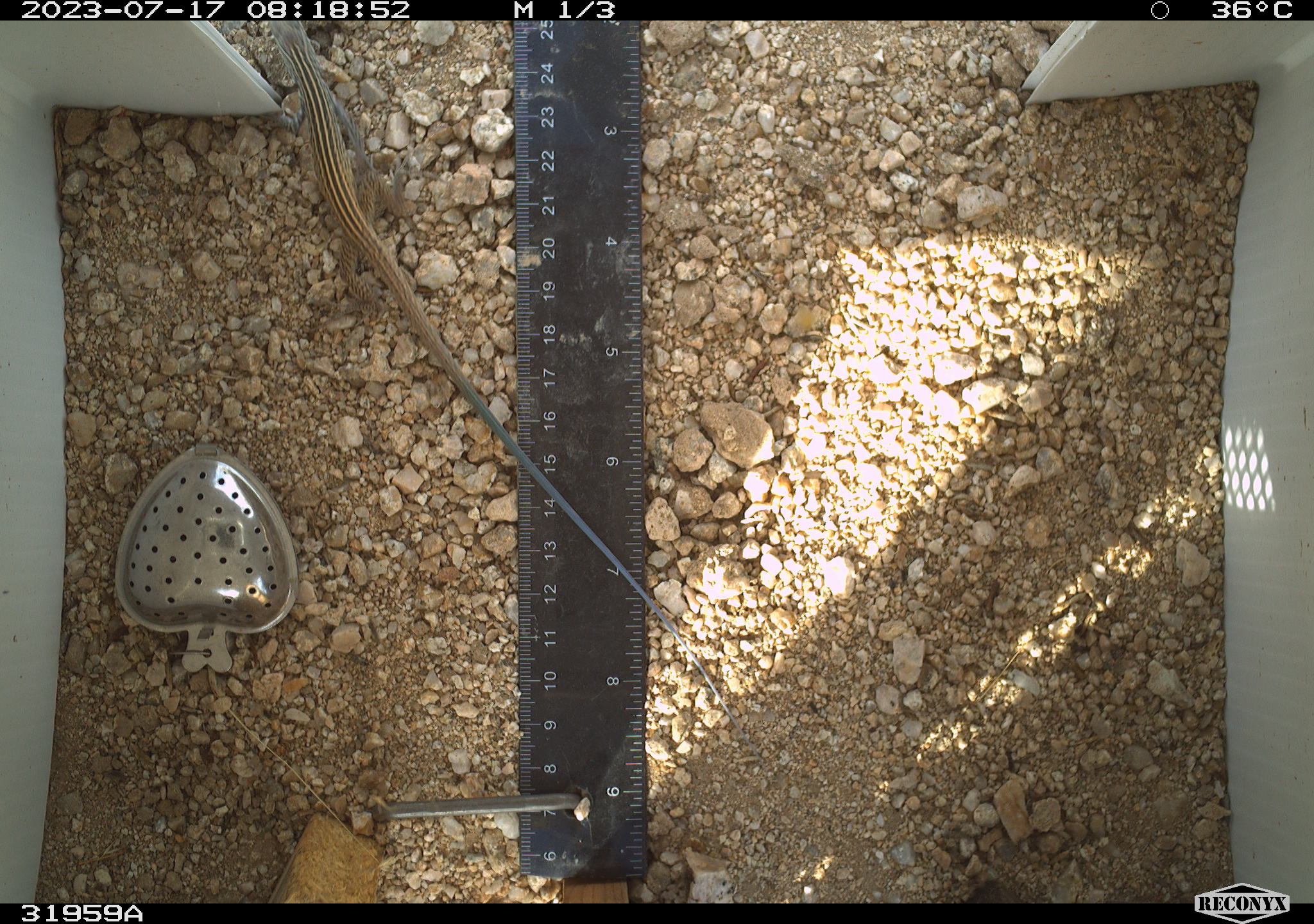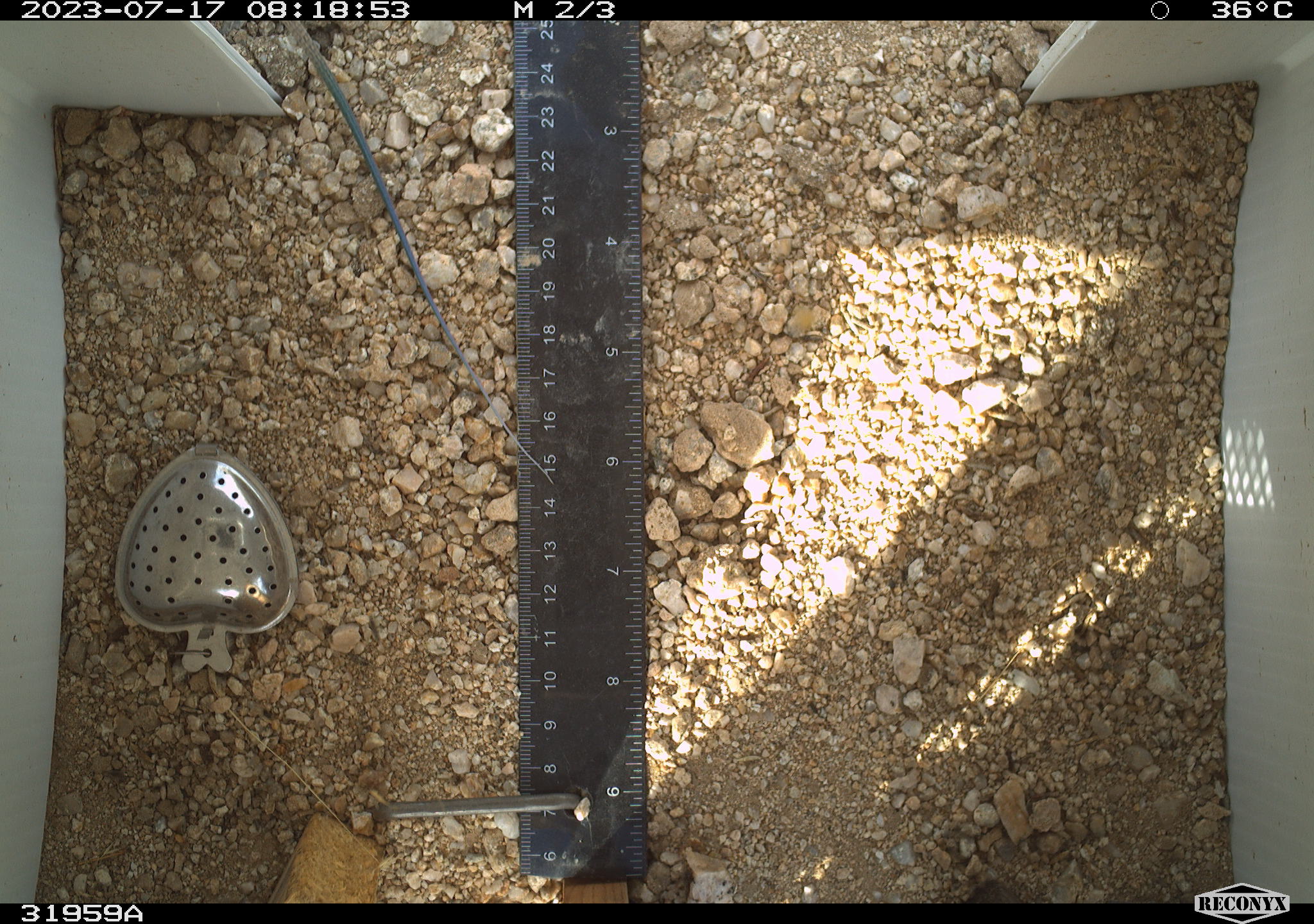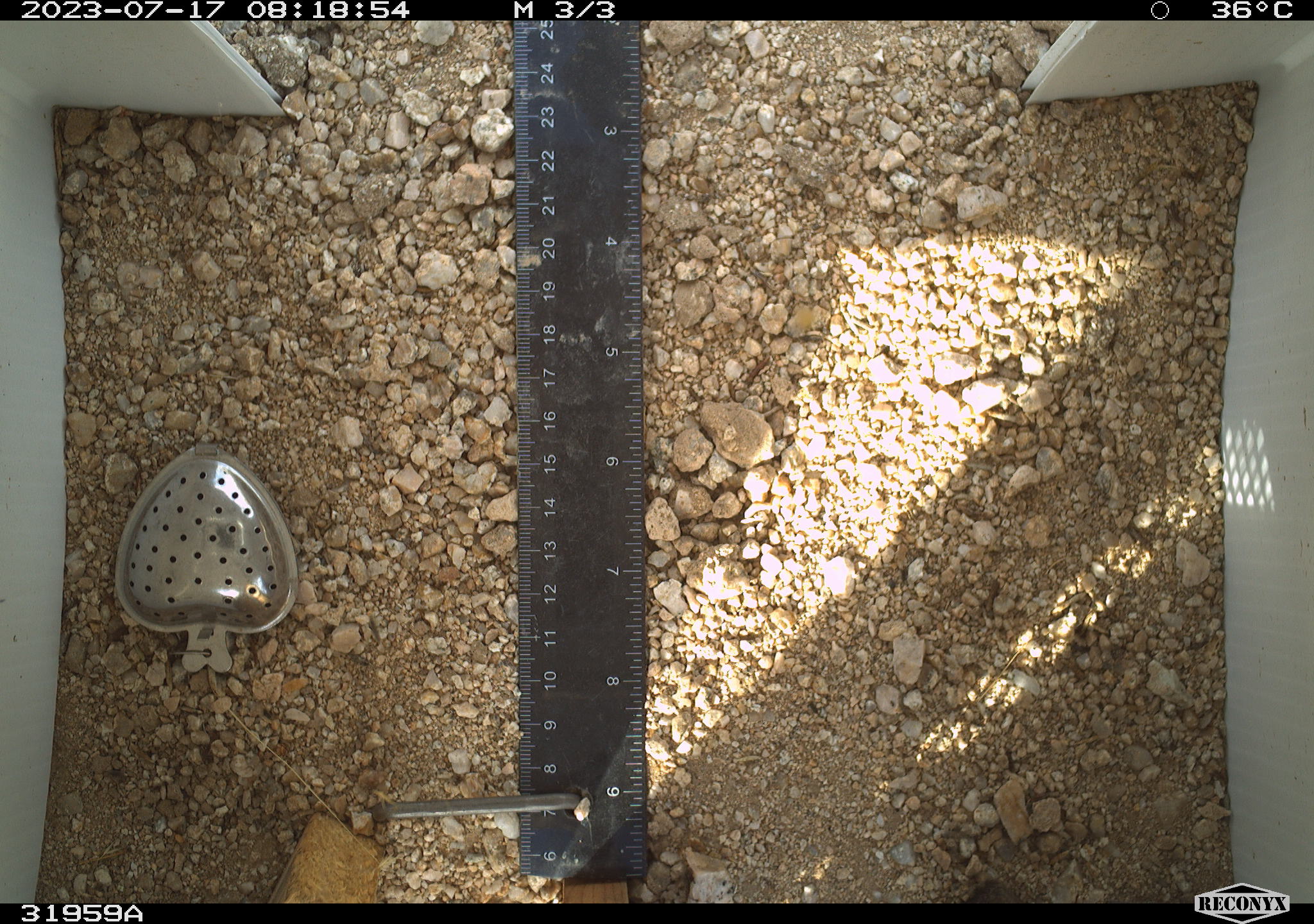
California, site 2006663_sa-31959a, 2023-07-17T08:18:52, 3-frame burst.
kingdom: Animalia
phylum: Chordata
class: Reptilia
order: Squamata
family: Teiidae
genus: Aspidoscelis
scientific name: Aspidoscelis tigris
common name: western whiptail